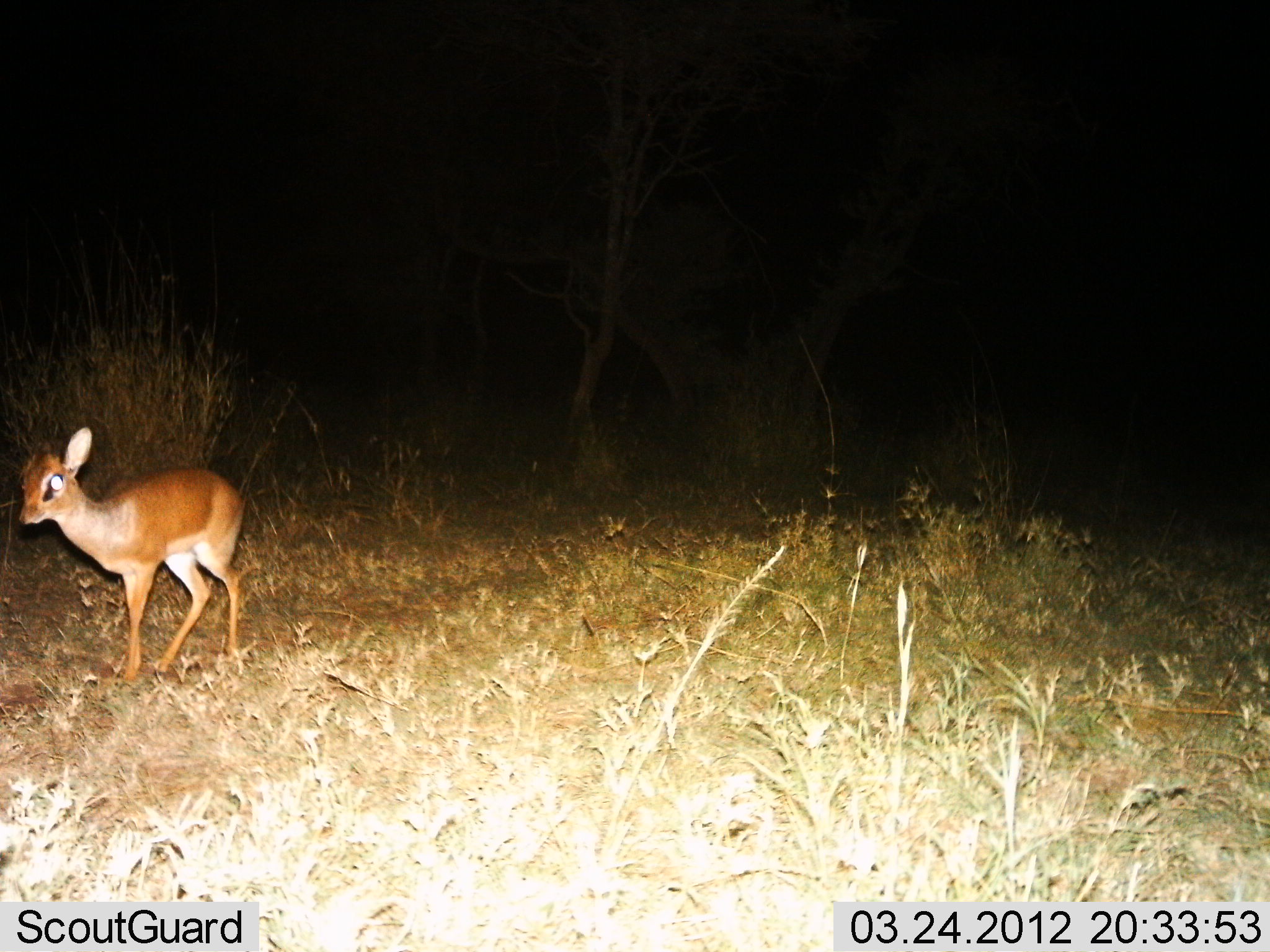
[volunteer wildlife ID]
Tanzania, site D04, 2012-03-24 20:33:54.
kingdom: Animalia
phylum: Chordata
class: Mammalia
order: Artiodactyla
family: Bovidae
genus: Madoqua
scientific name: Madoqua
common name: dikdik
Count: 1.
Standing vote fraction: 71%.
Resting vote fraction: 0%.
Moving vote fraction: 29%.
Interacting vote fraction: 0%.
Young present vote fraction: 0%.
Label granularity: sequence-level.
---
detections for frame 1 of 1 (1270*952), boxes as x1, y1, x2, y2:
animal: 18, 425, 245, 685